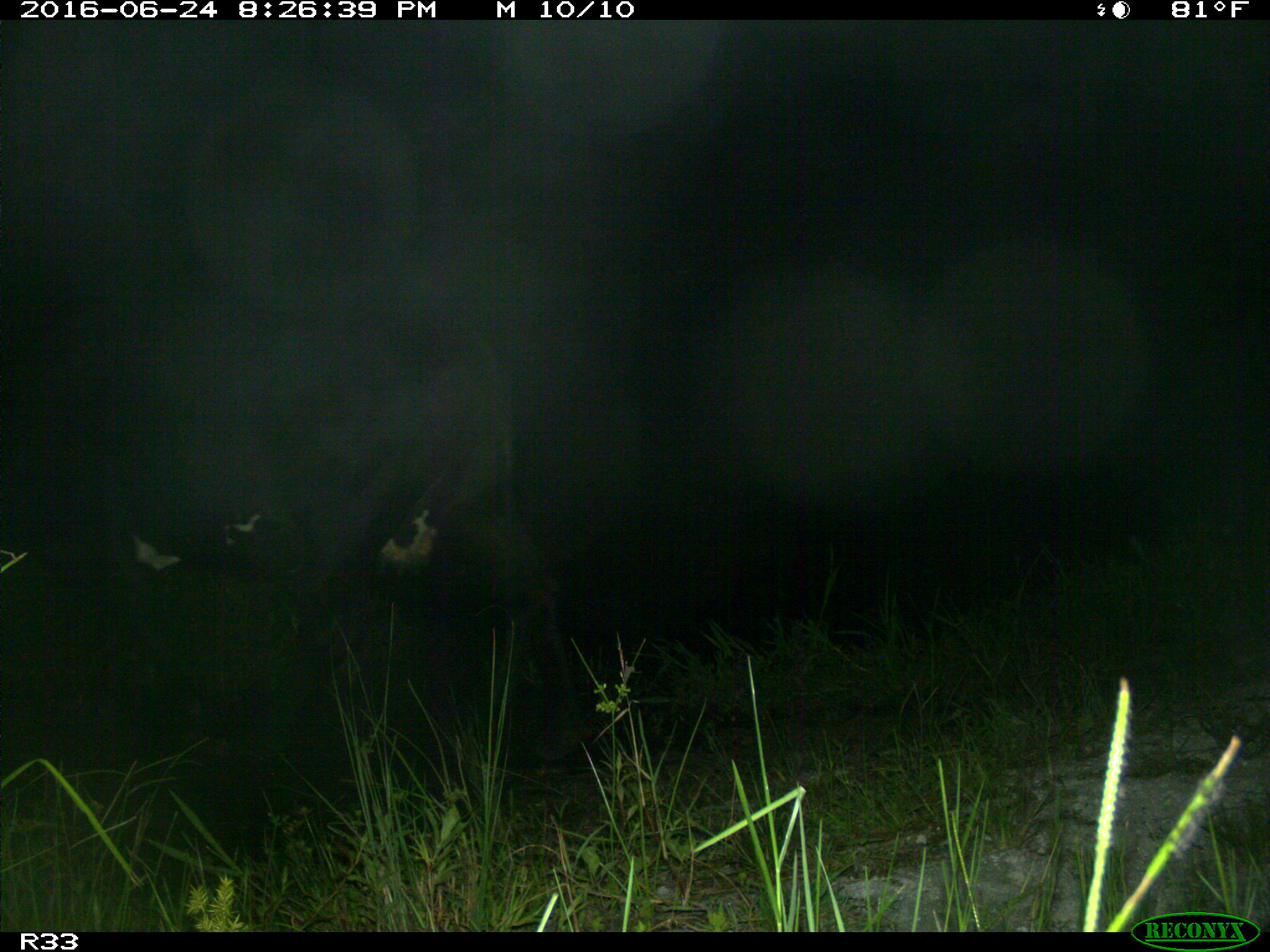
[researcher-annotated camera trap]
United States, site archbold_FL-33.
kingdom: Animalia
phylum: Chordata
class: Mammalia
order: Artiodactyla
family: Bovidae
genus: Bos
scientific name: Bos taurus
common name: domestic cow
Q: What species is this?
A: Bos taurus (domestic cow).